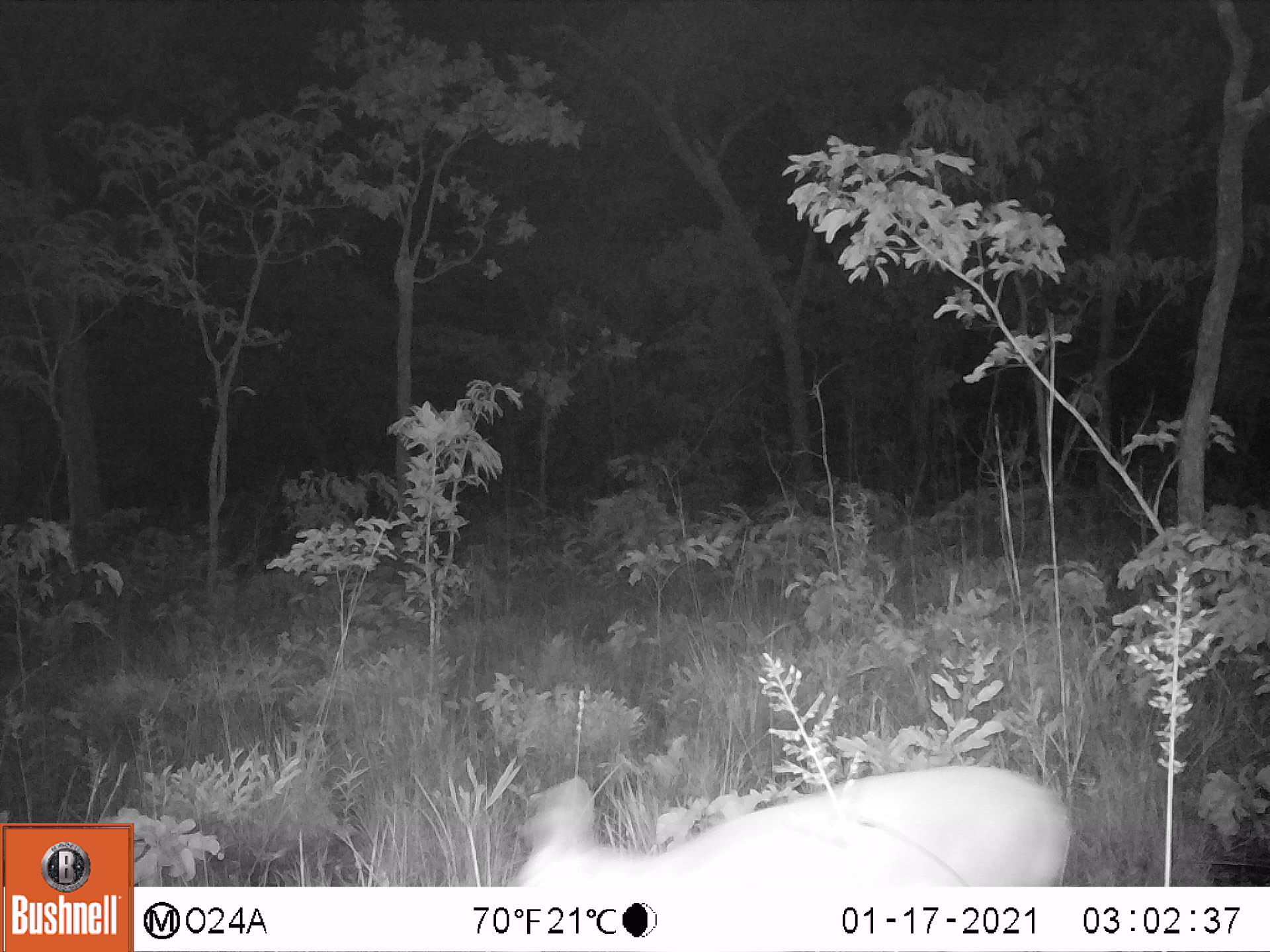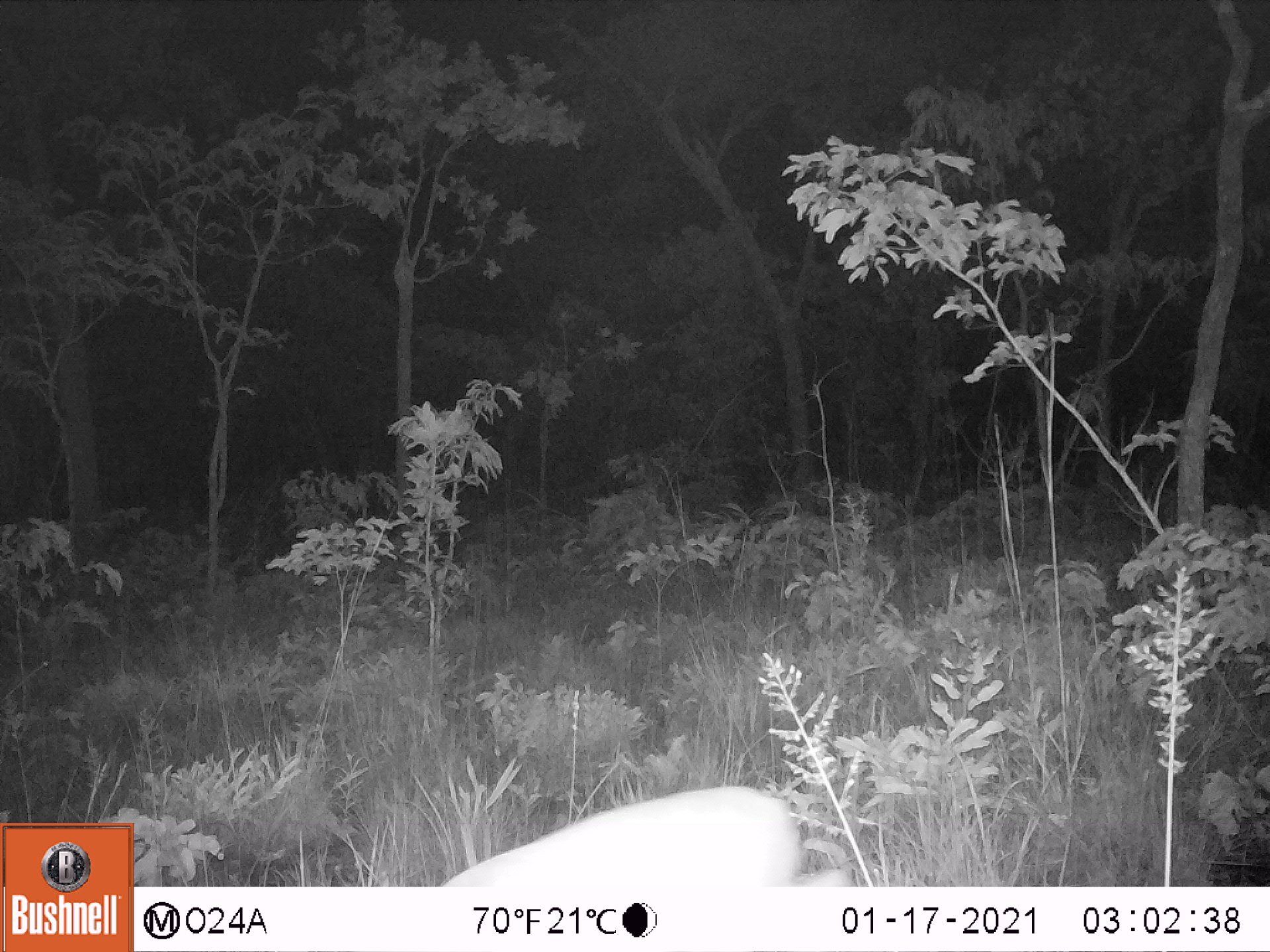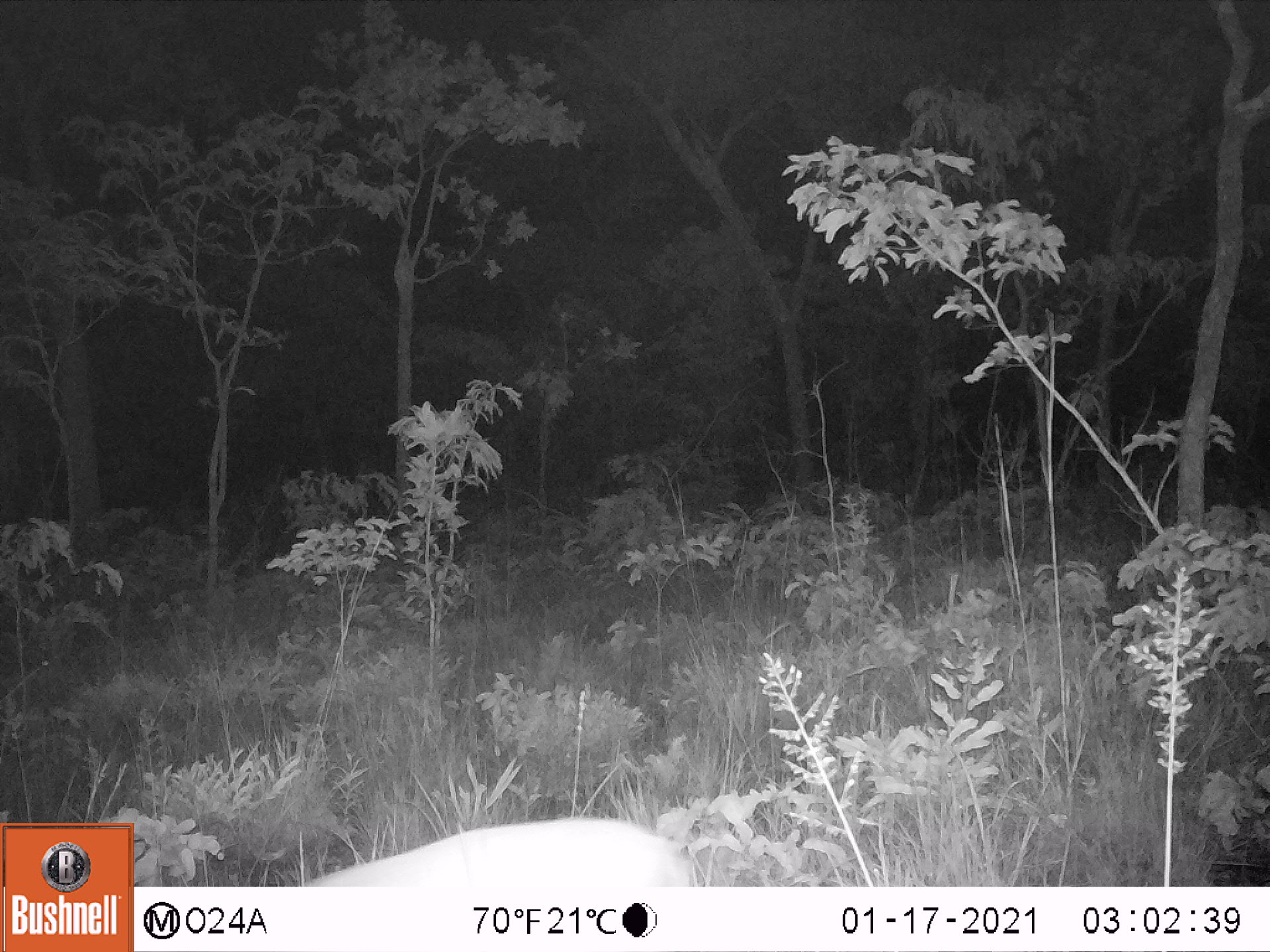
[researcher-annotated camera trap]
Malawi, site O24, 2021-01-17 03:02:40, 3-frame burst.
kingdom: Animalia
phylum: Chordata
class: Mammalia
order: Artiodactyla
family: Bovidae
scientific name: Antilopinae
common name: small antelope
Small antelope (Antilopinae), count 1.